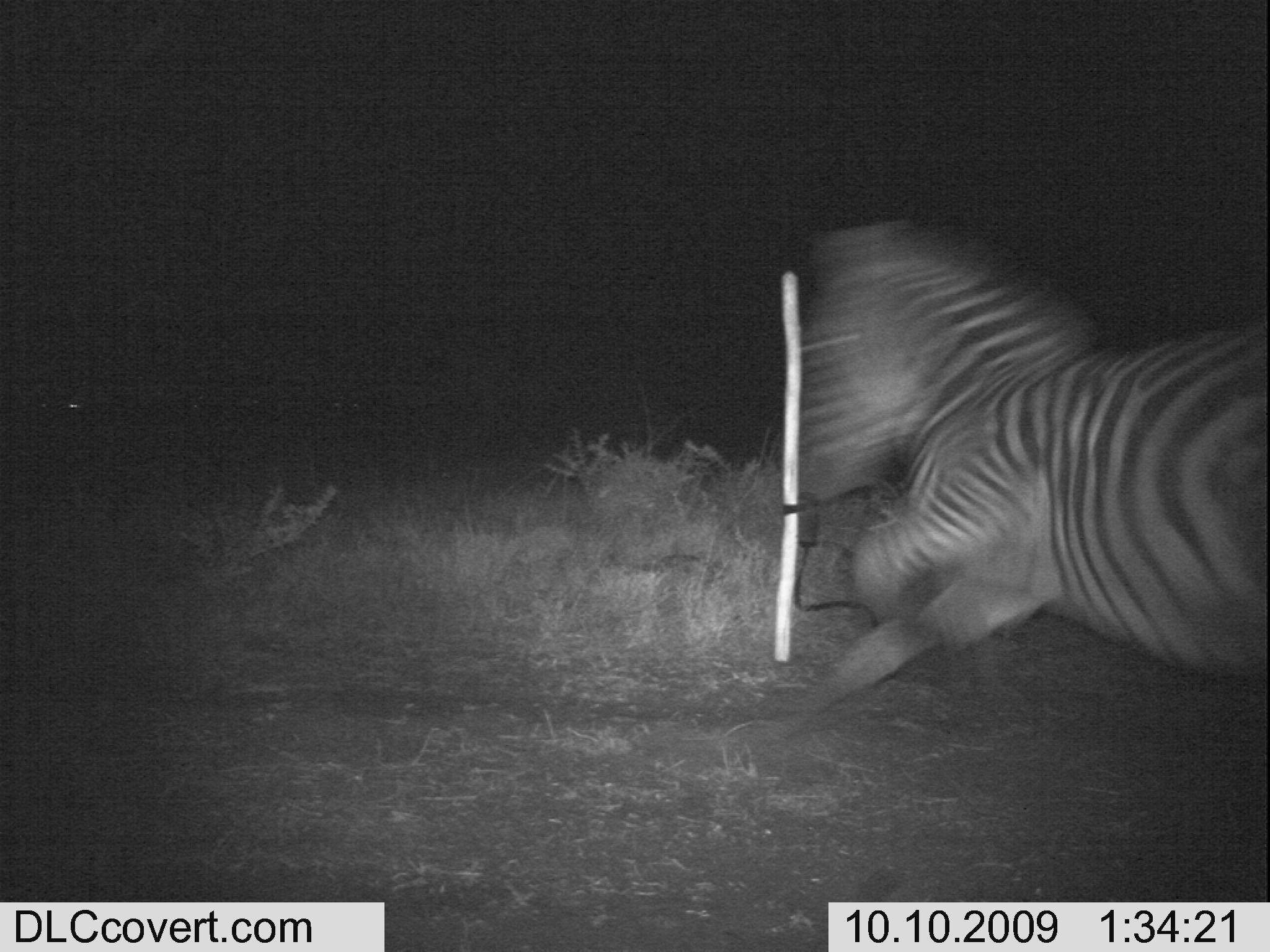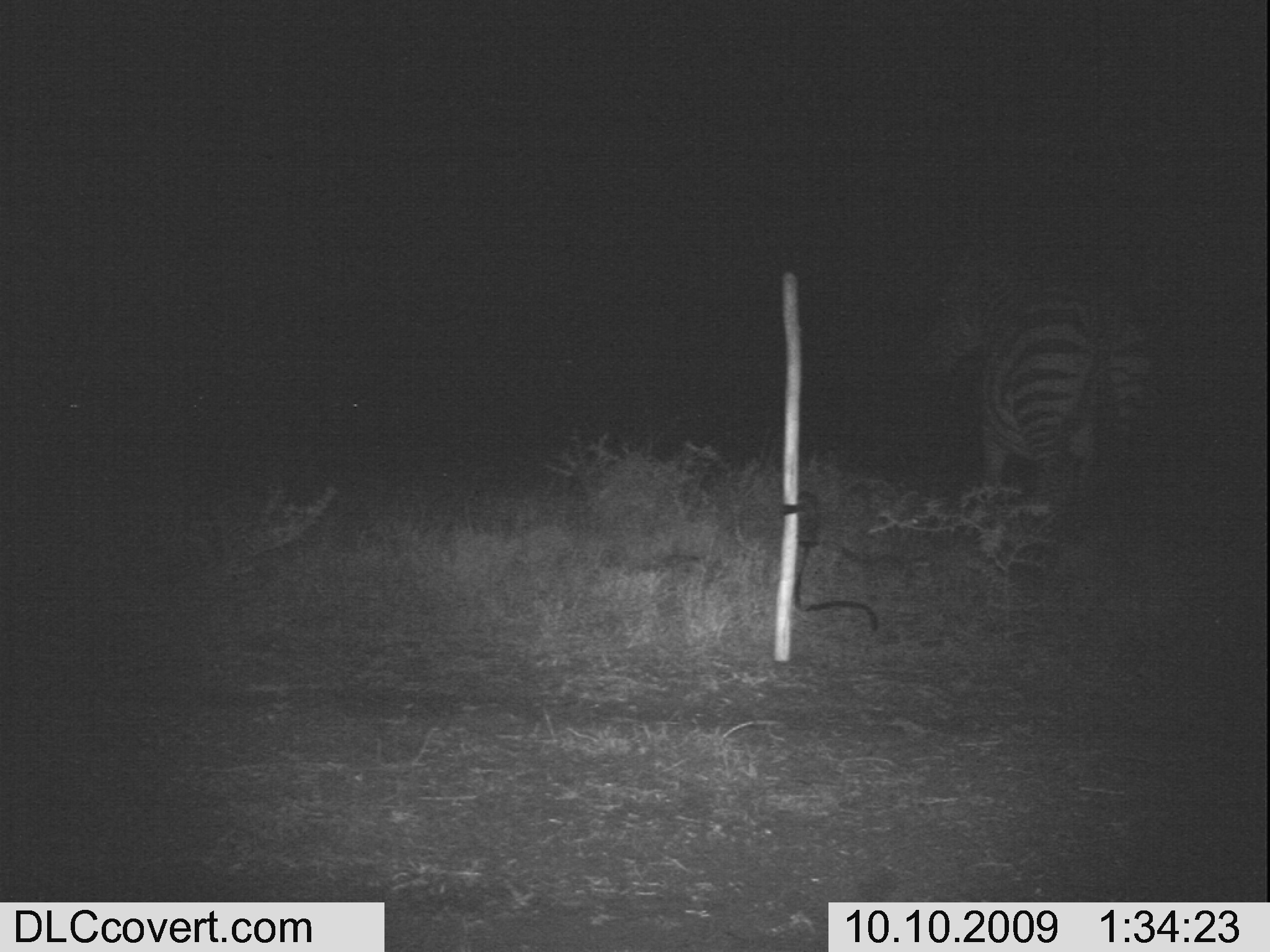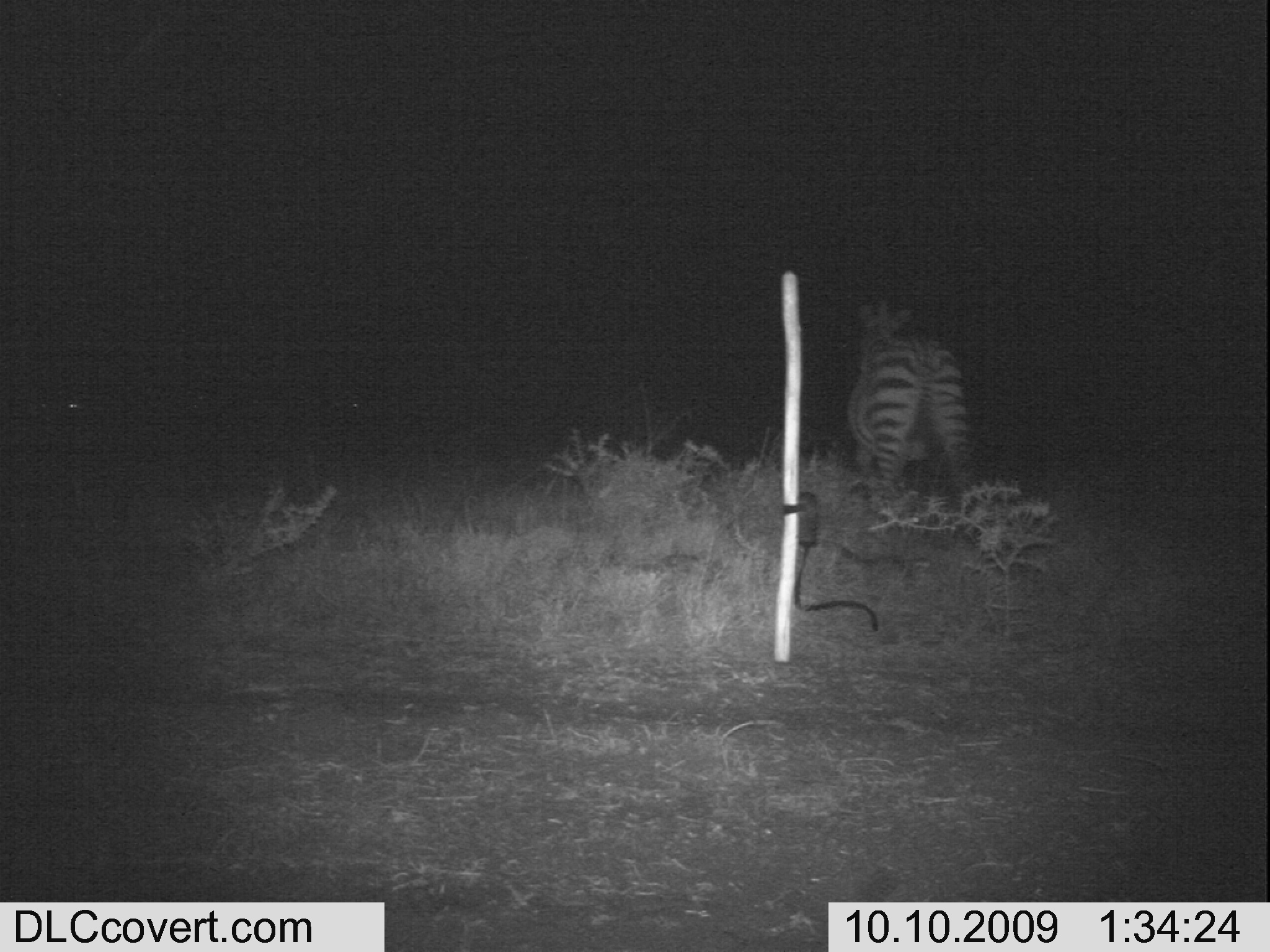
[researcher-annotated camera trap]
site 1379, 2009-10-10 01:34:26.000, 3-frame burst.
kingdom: Animalia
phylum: Chordata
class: Mammalia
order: Perissodactyla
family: Equidae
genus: Equus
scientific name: Equus quagga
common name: plains zebra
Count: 1.